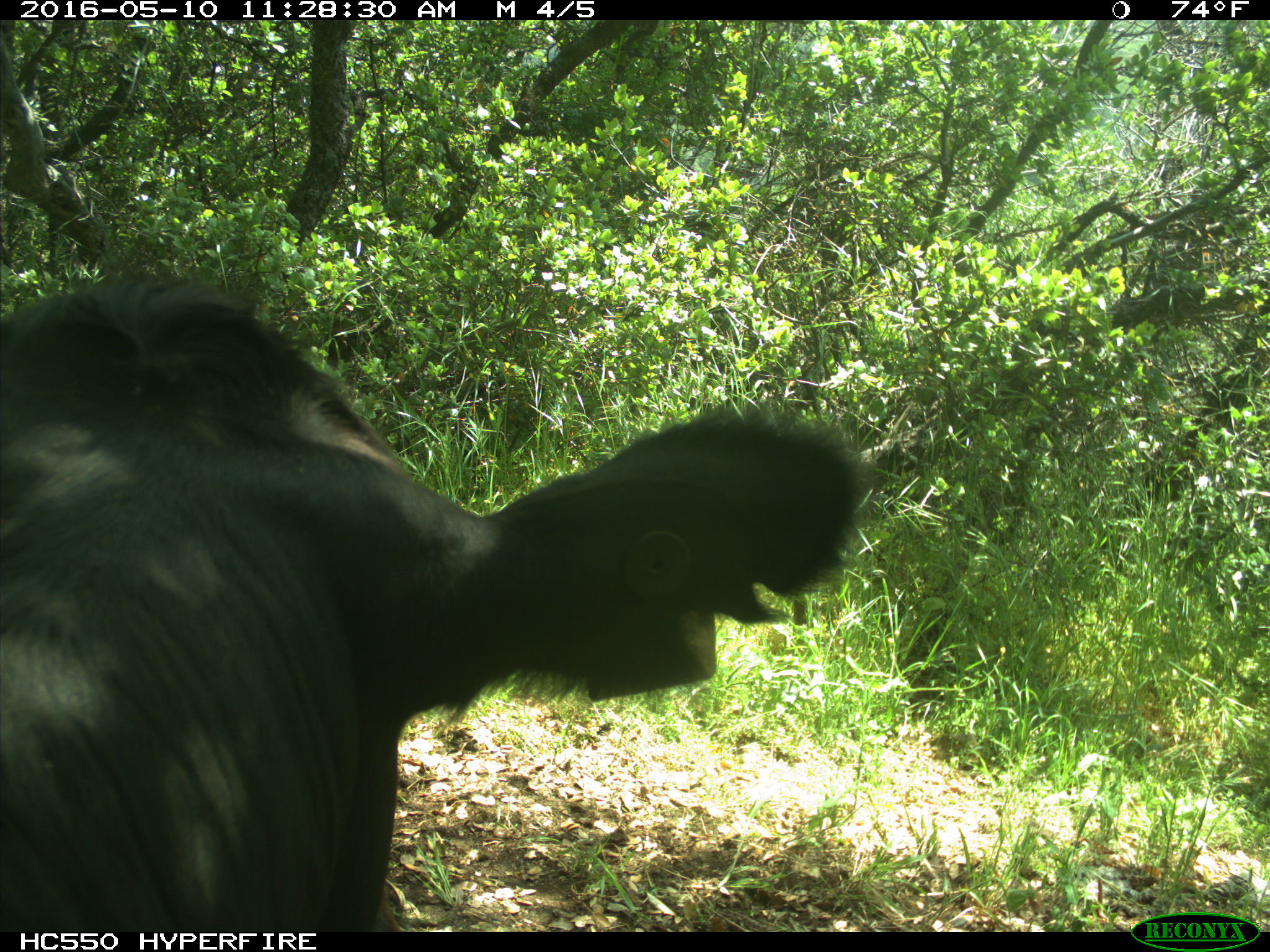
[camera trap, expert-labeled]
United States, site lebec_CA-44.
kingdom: Animalia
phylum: Chordata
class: Mammalia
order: Artiodactyla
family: Bovidae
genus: Bos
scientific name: Bos taurus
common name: domestic cow